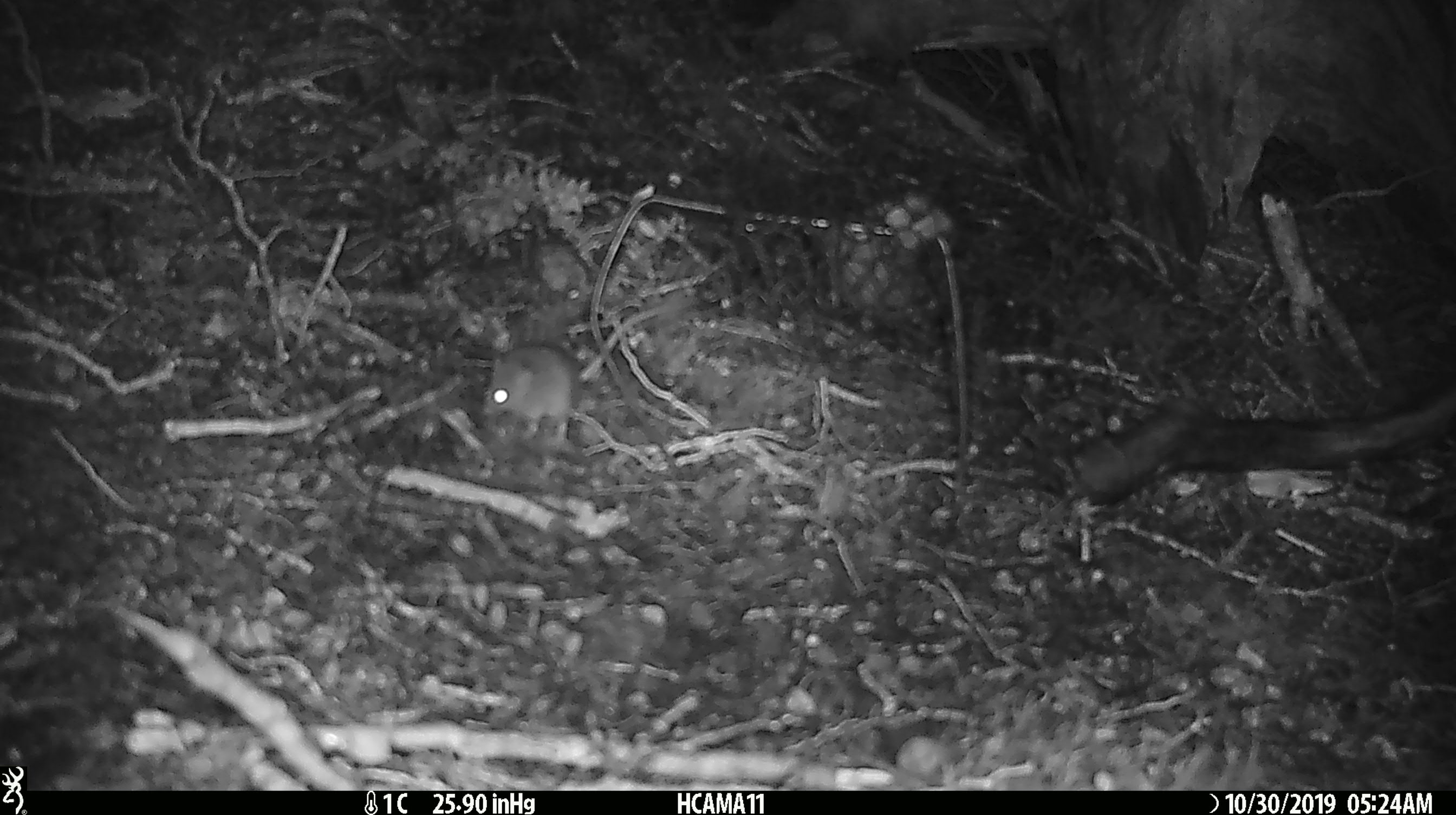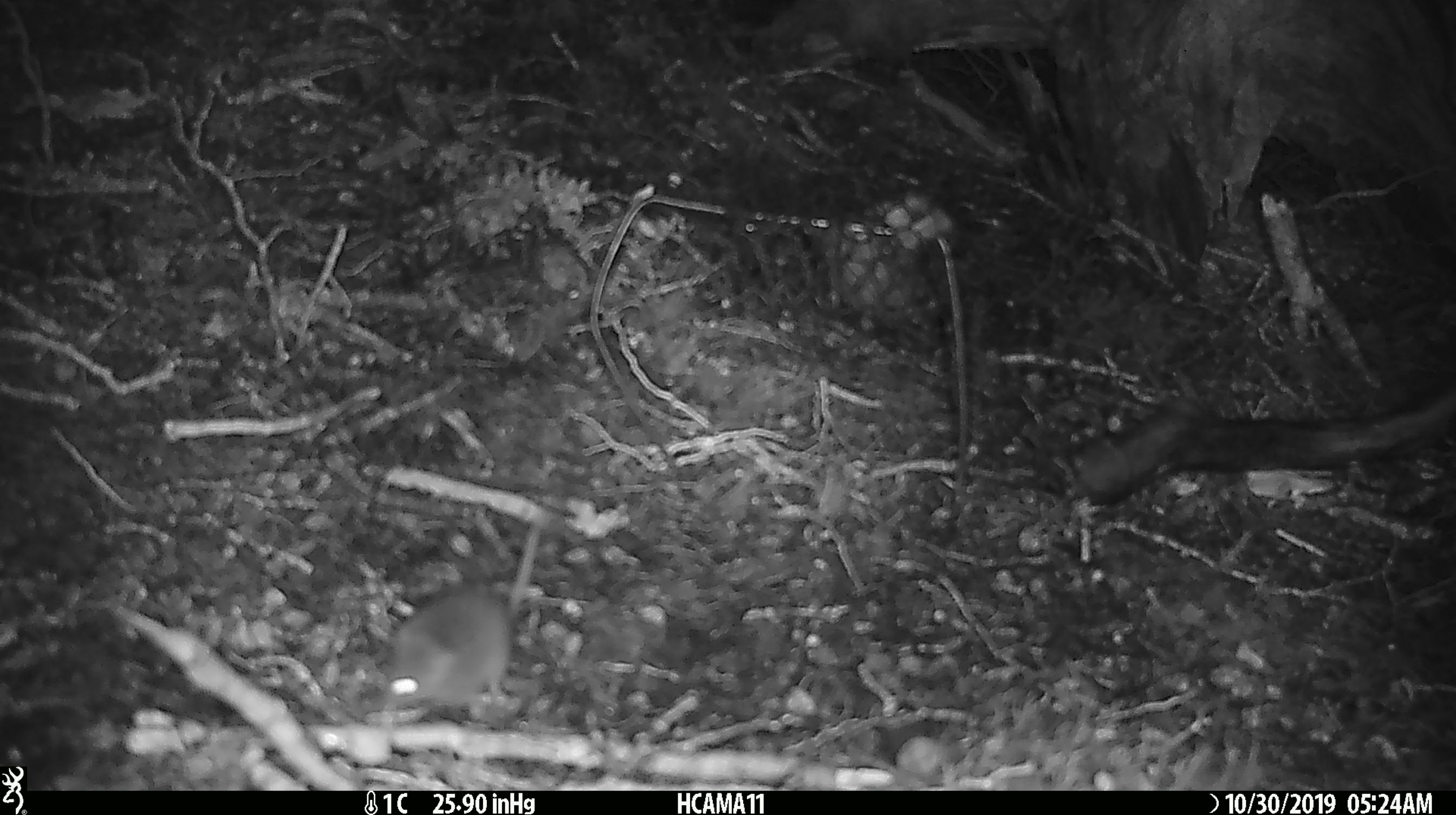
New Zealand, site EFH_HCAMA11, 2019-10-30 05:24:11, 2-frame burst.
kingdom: Animalia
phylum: Chordata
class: Mammalia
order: Rodentia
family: Muridae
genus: Mus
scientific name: Mus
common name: mouse